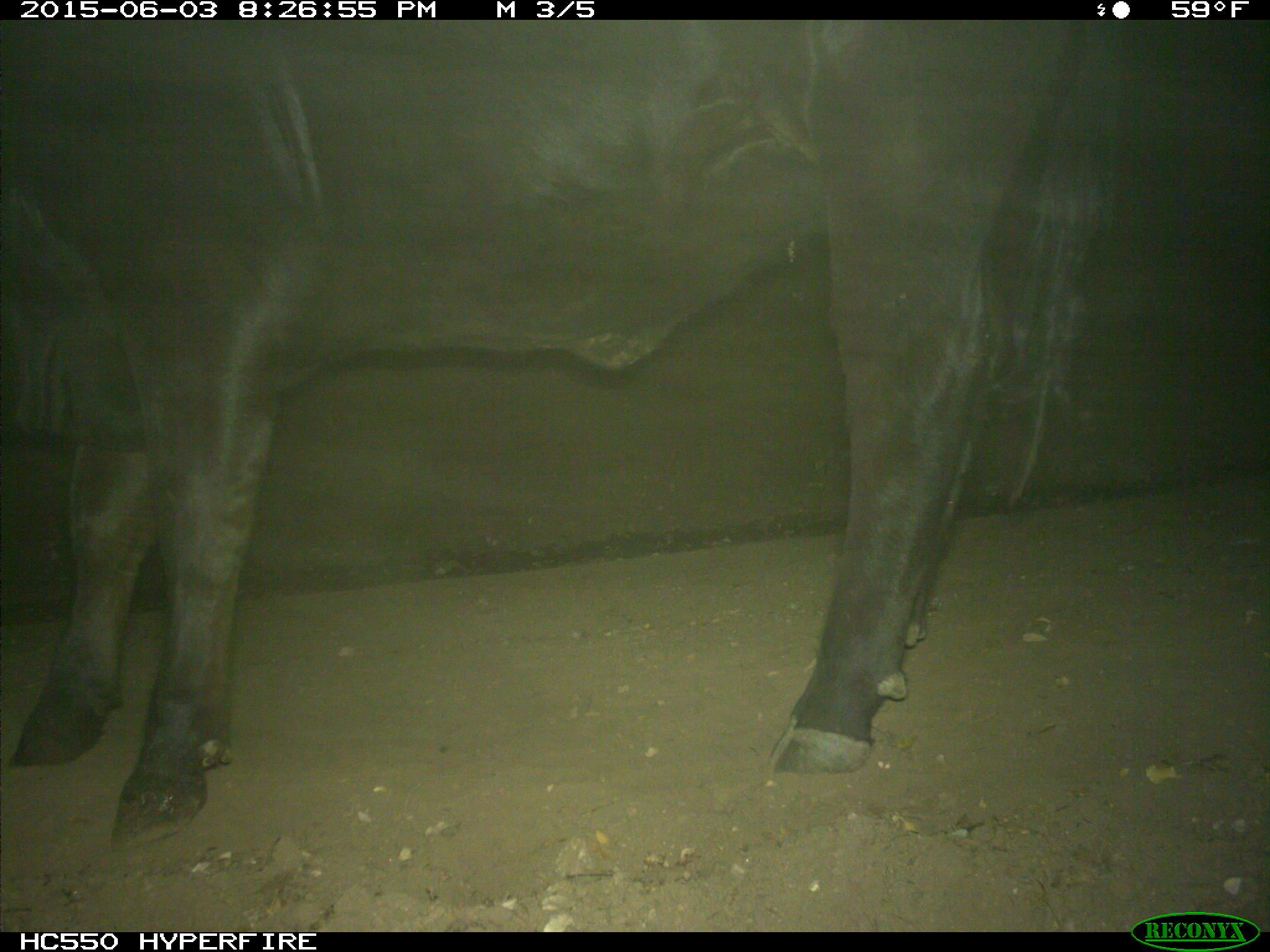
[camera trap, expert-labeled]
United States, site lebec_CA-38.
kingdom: Animalia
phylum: Chordata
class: Mammalia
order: Artiodactyla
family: Bovidae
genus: Bos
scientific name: Bos taurus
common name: domestic cow